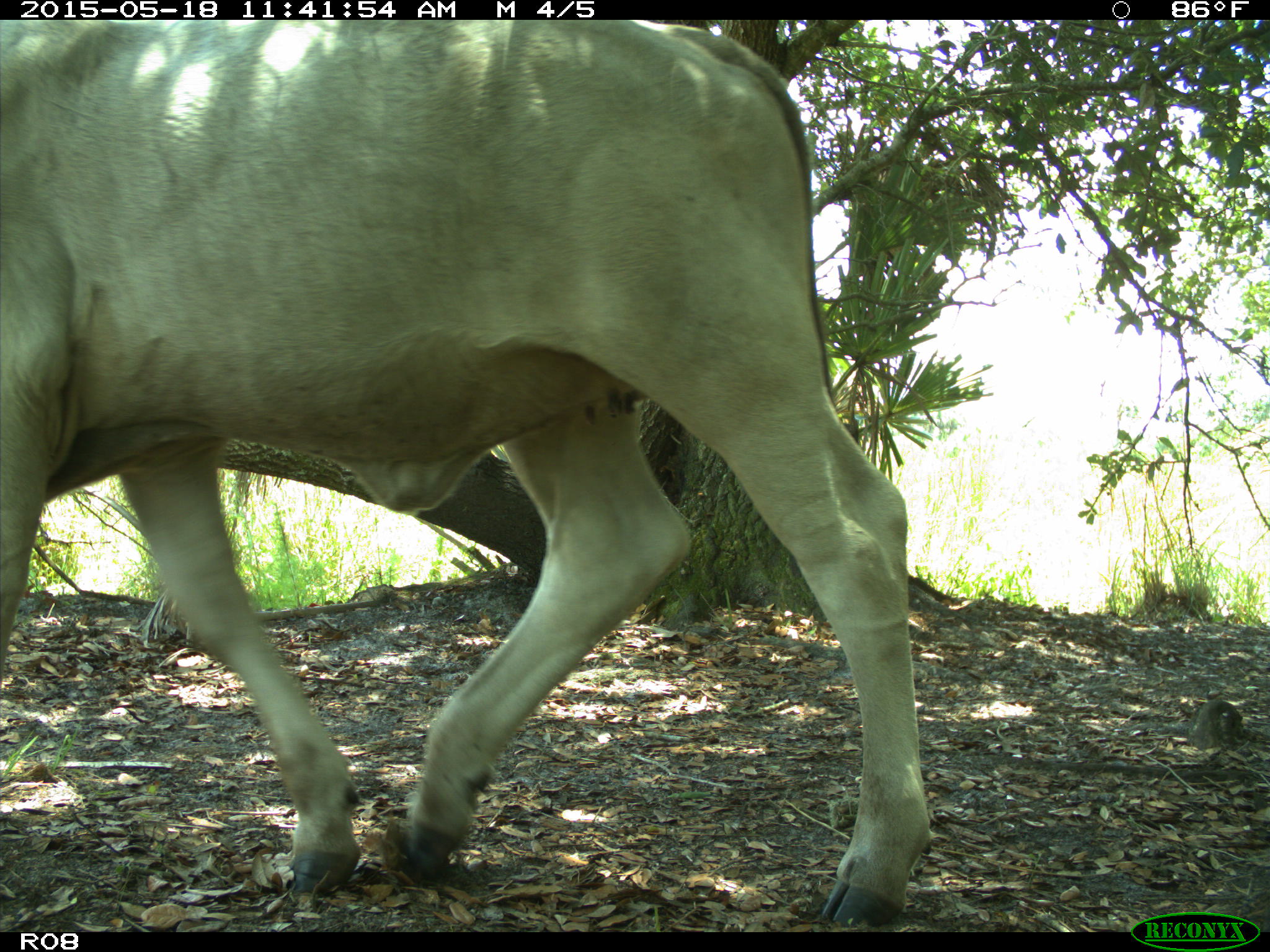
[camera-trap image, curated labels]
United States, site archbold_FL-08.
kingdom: Animalia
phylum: Chordata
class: Mammalia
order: Artiodactyla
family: Bovidae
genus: Bos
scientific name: Bos taurus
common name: domestic cow